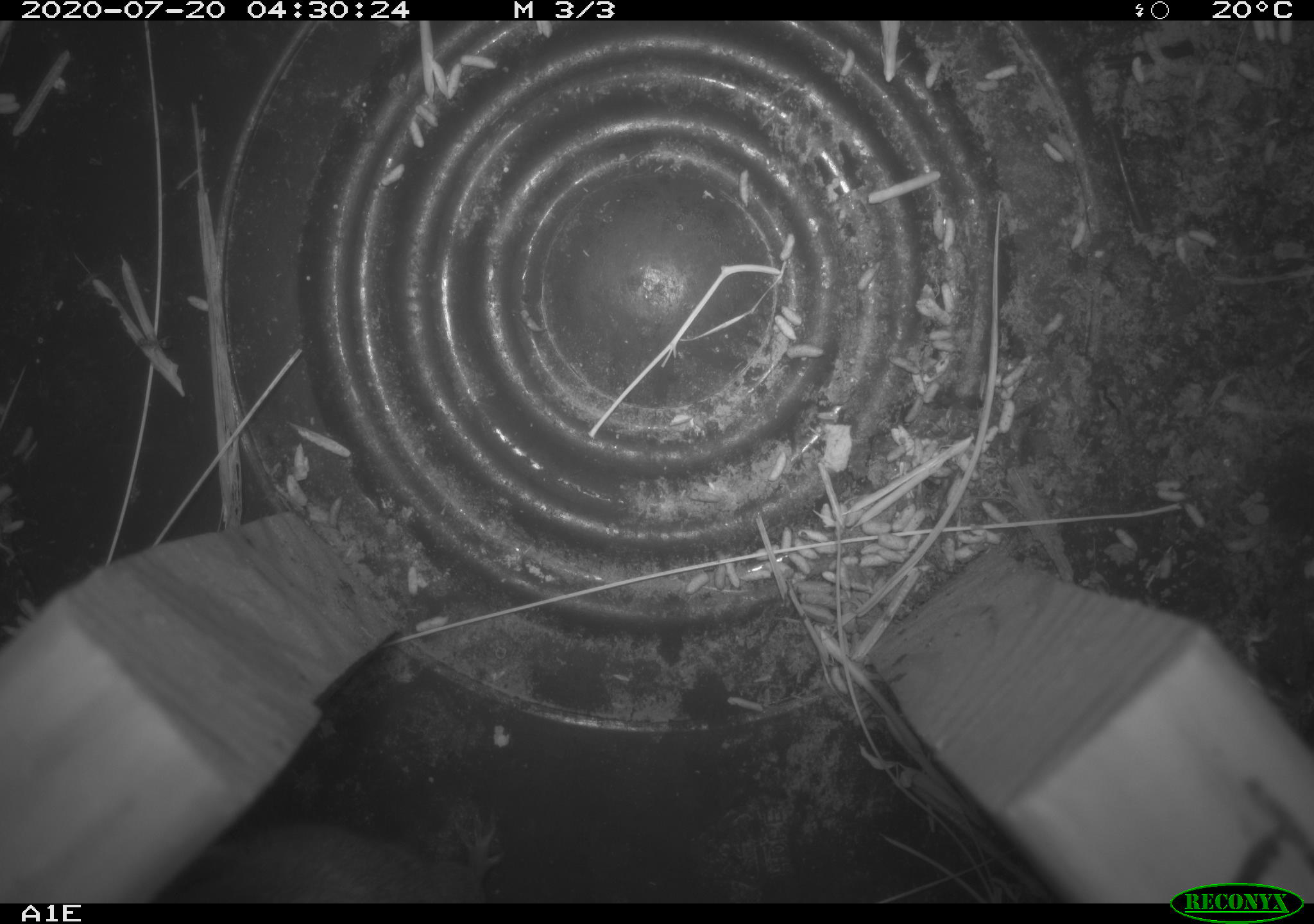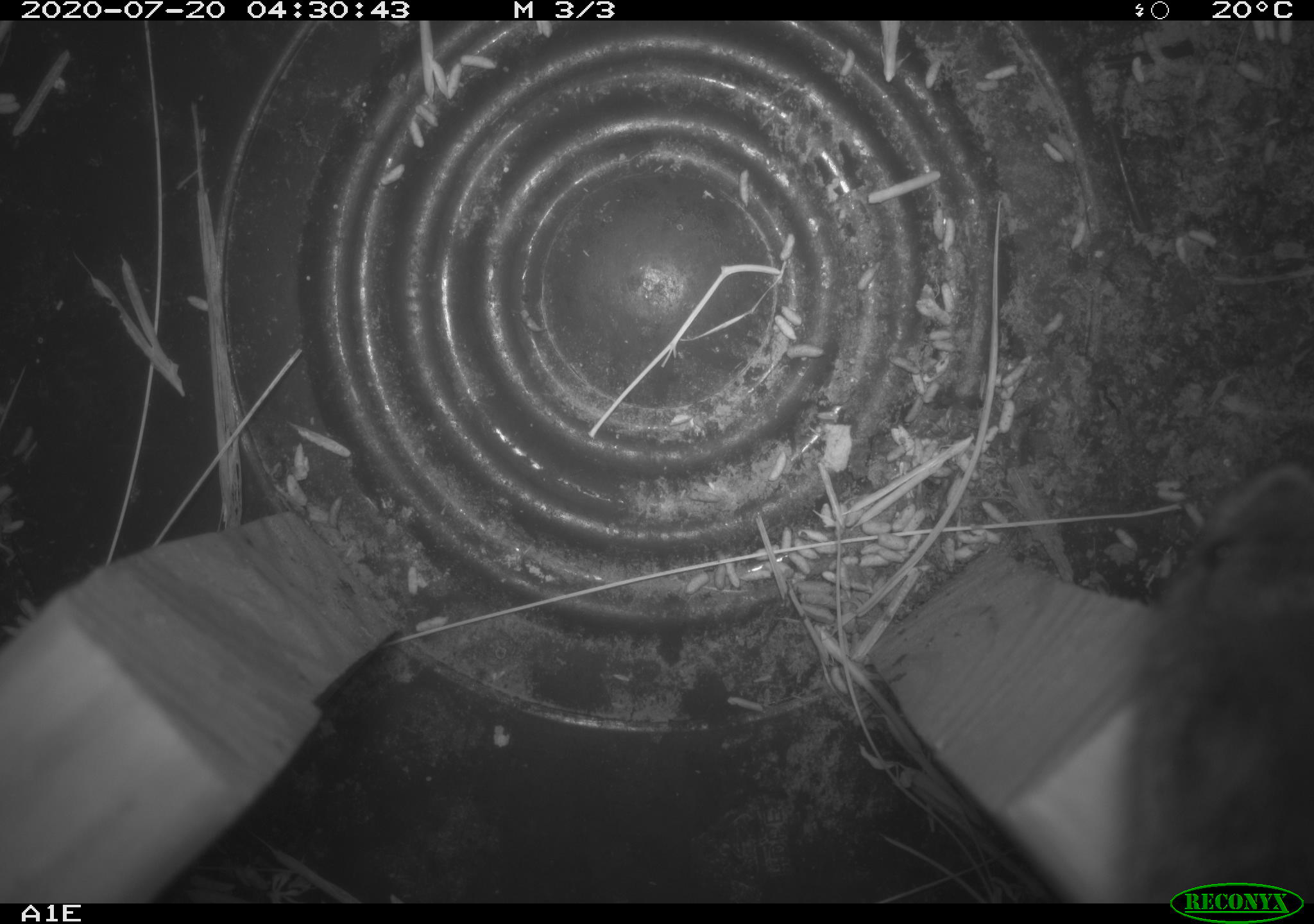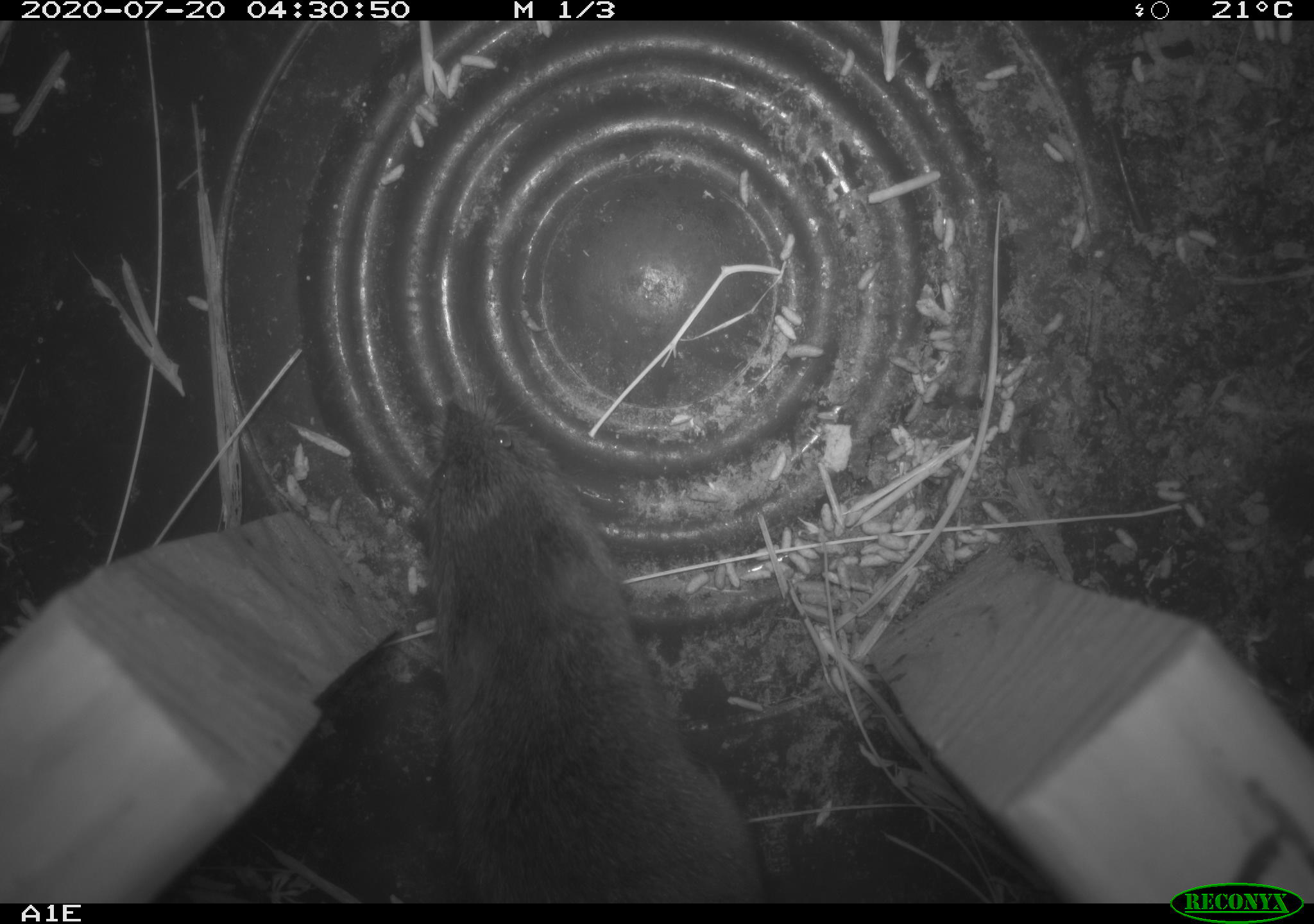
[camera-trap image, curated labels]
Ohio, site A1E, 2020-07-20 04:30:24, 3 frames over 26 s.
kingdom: Animalia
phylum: Chordata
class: Mammalia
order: Rodentia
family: Cricetidae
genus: Peromyscus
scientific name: Peromyscus leucopus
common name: white-footed mouse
White-footed mouse (Peromyscus leucopus).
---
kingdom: Animalia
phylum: Chordata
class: Mammalia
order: Rodentia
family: Cricetidae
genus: Microtus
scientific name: Microtus pennsylvanicus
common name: meadow vole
Meadow vole (Microtus pennsylvanicus).